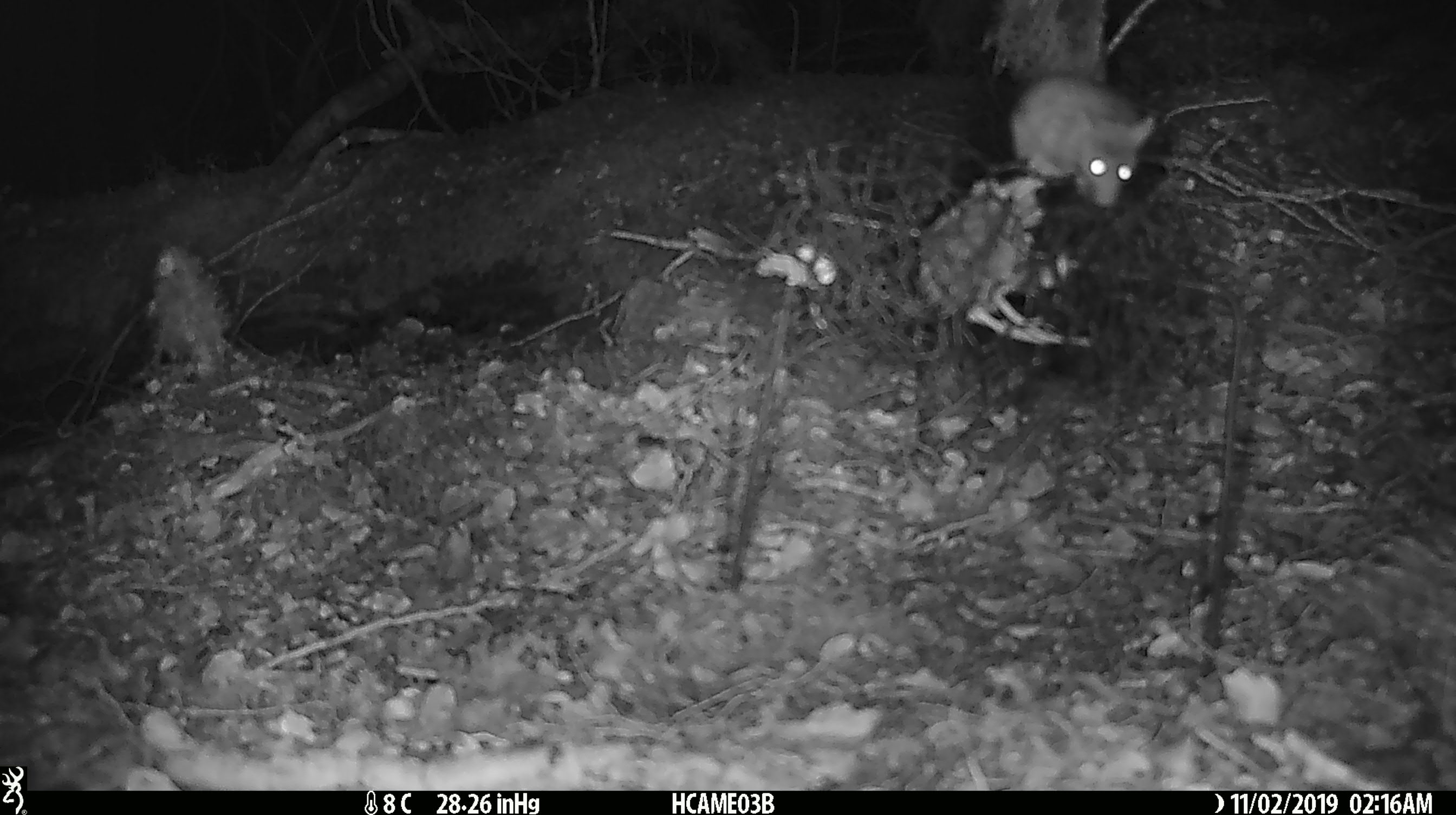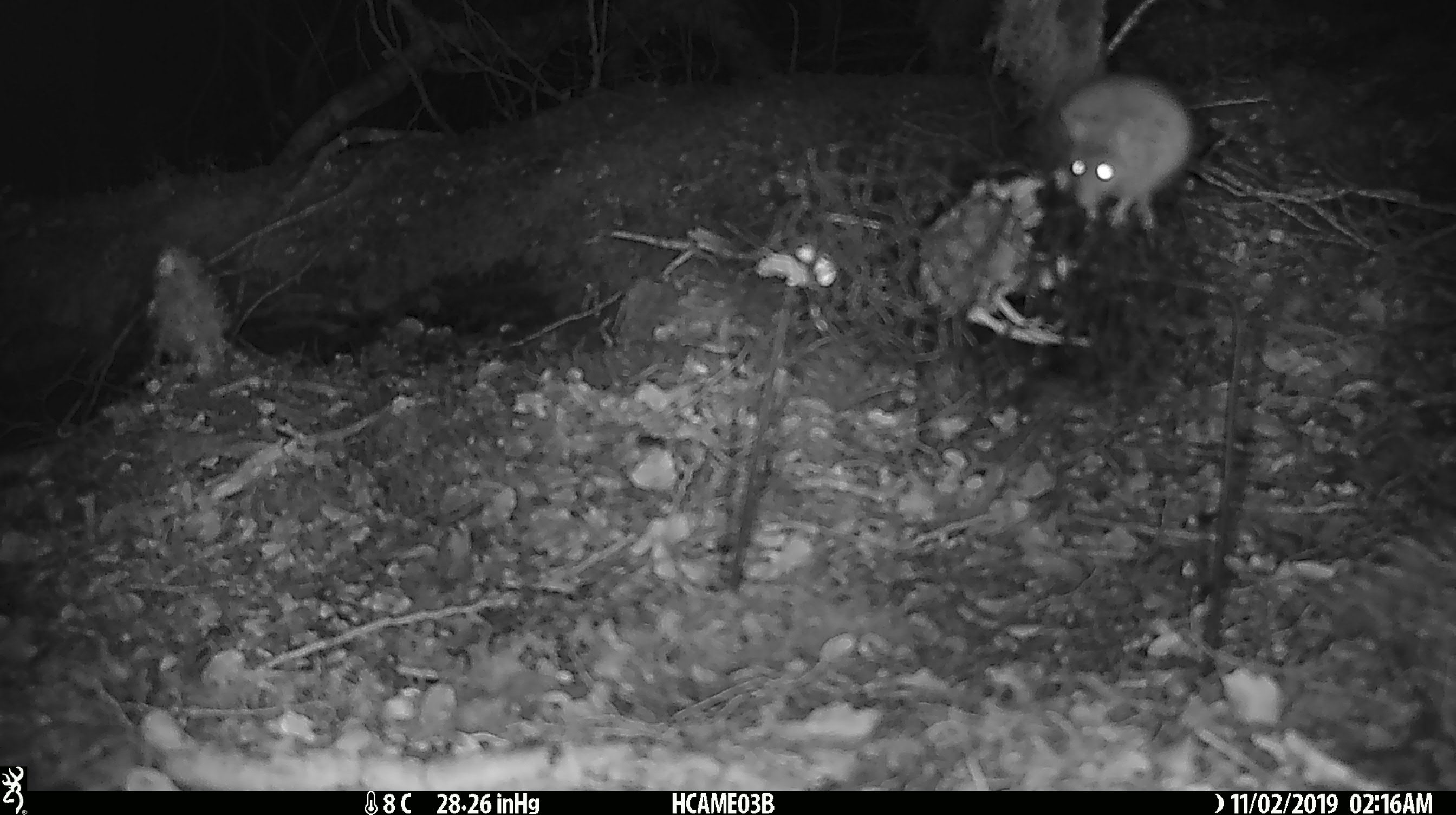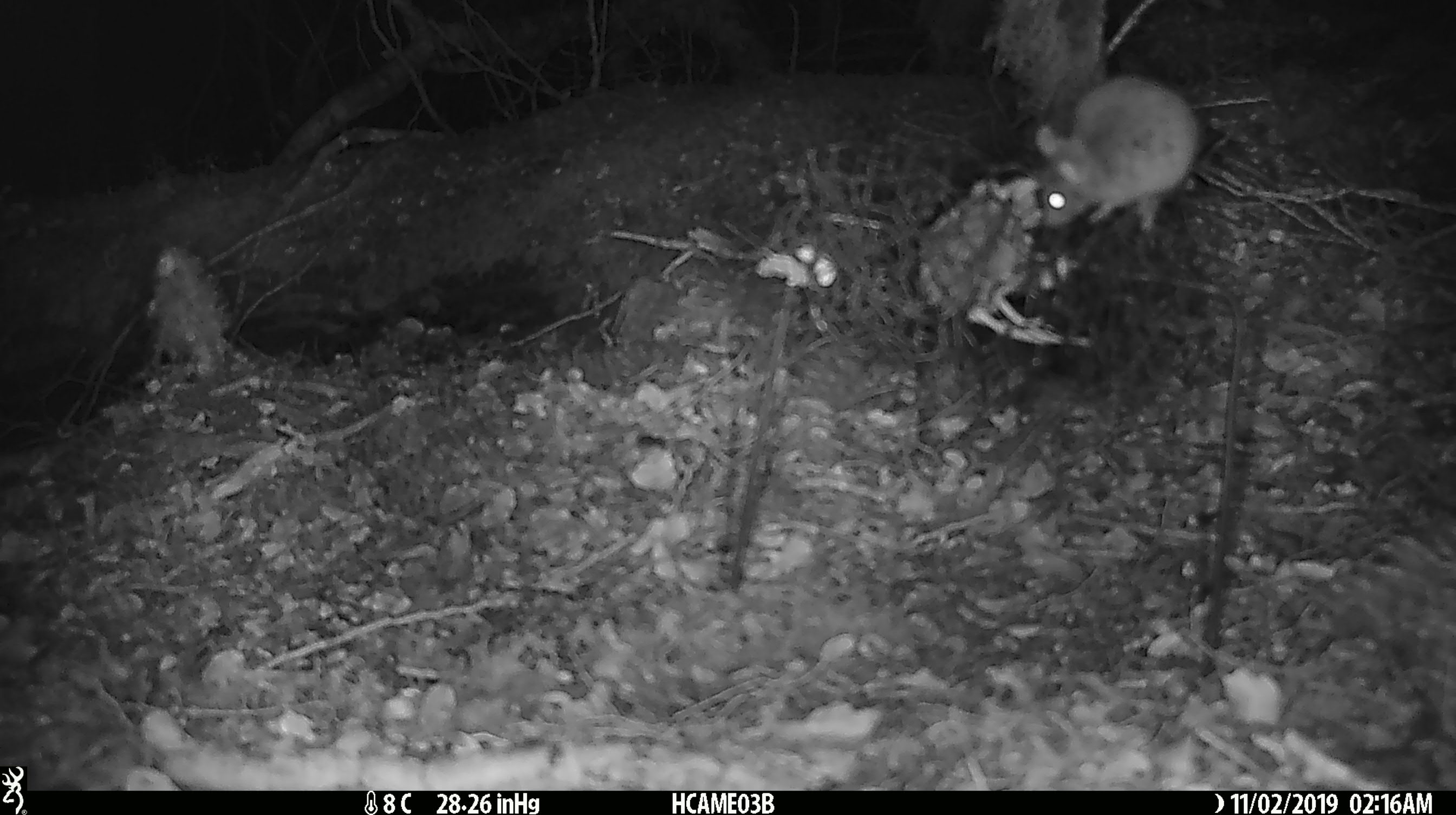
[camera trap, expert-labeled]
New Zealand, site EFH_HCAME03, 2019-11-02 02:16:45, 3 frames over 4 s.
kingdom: Animalia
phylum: Chordata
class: Mammalia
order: Rodentia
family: Muridae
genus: Mus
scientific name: Mus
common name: mouse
Mouse (Mus).